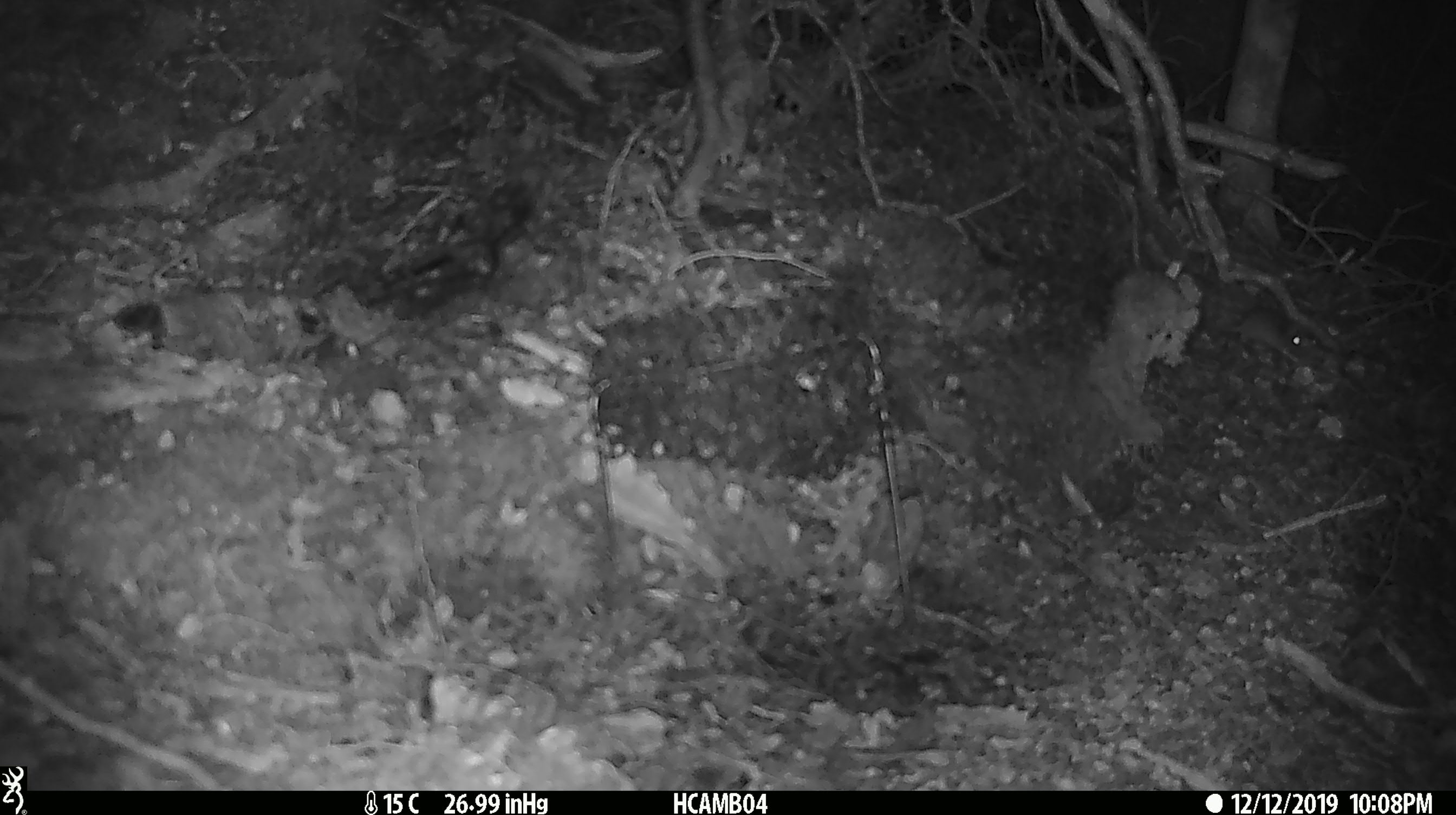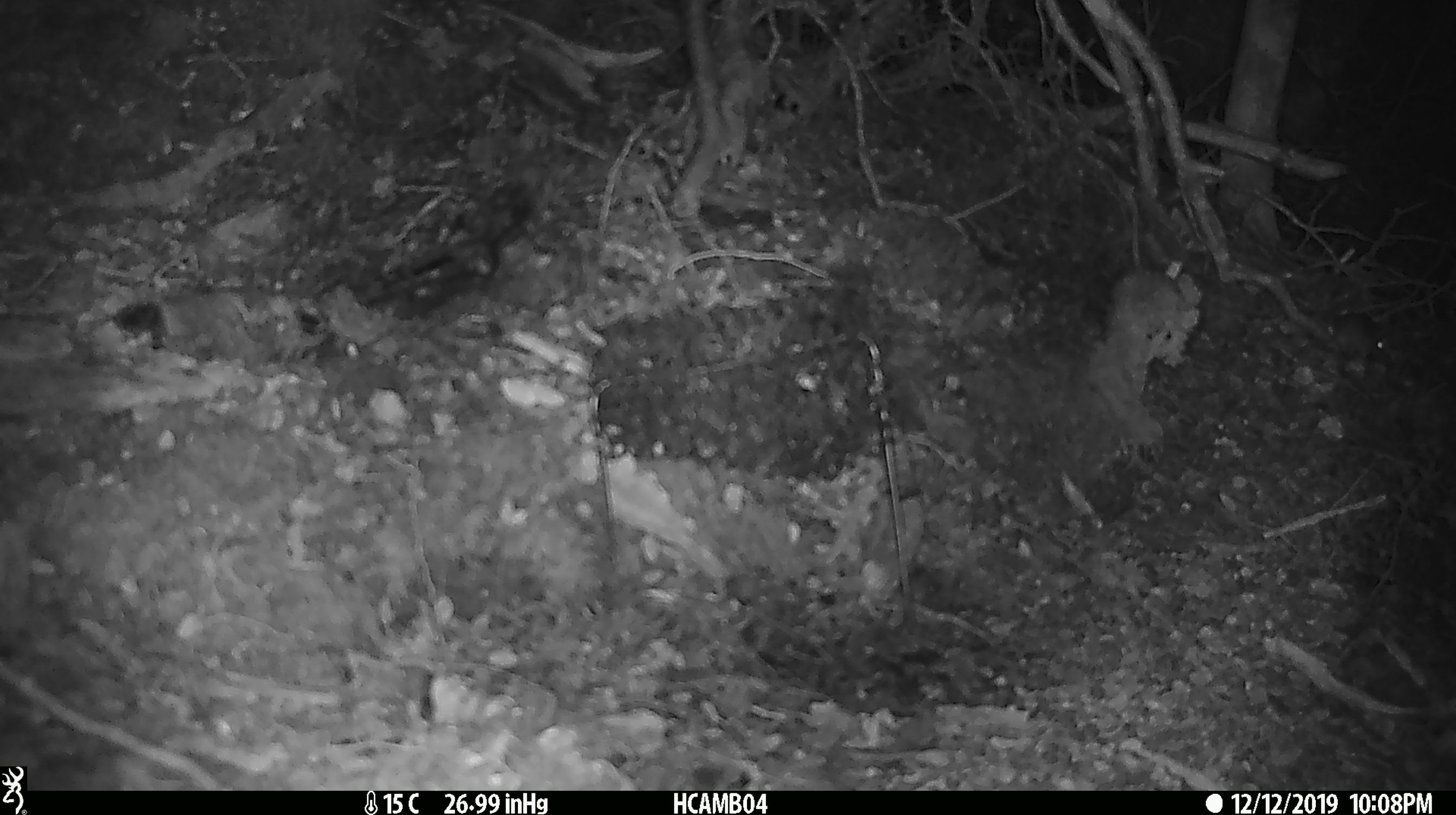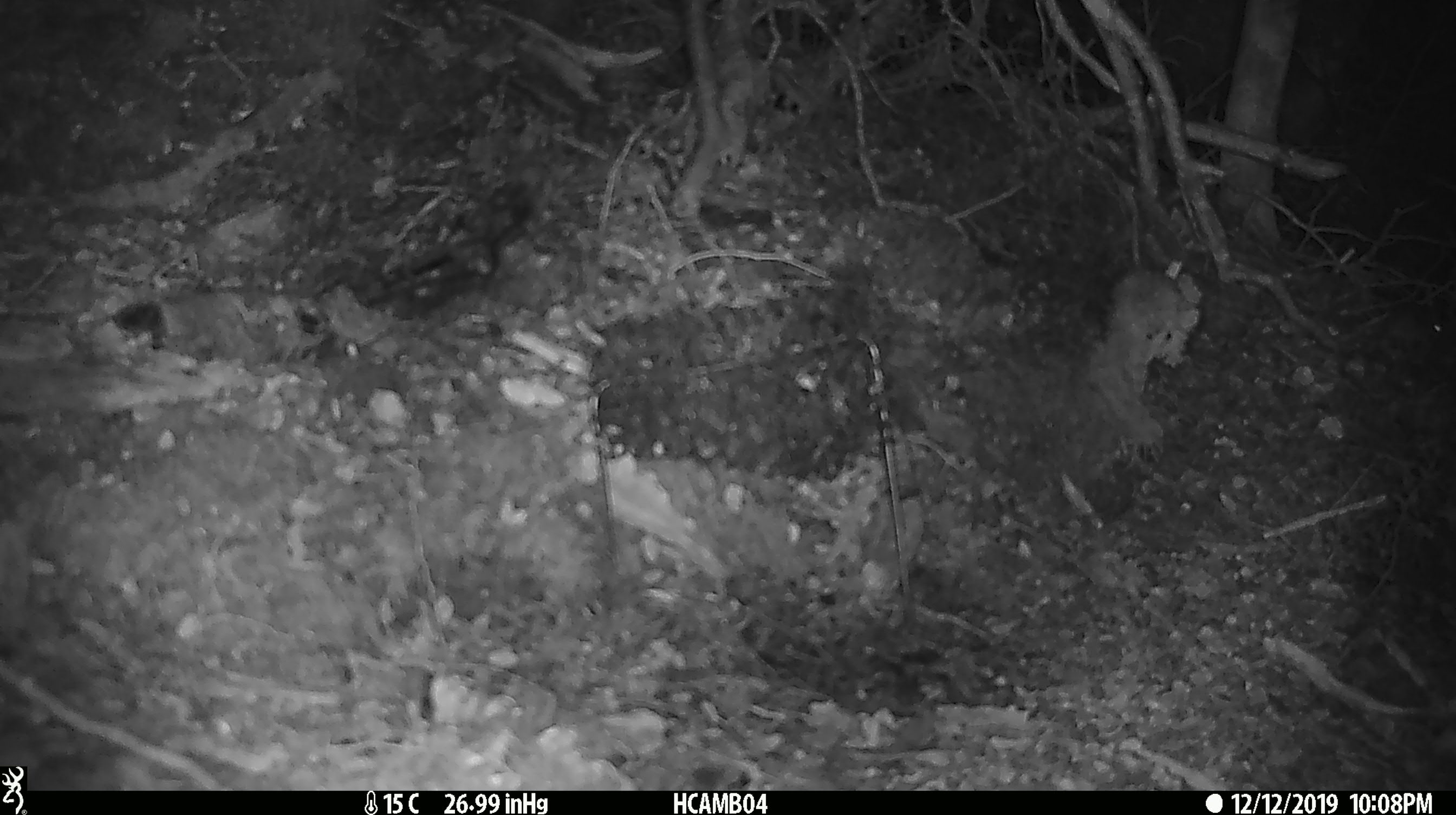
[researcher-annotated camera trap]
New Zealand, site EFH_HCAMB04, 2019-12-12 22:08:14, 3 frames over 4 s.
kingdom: Animalia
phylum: Chordata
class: Mammalia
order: Rodentia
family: Muridae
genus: Mus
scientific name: Mus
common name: mouse